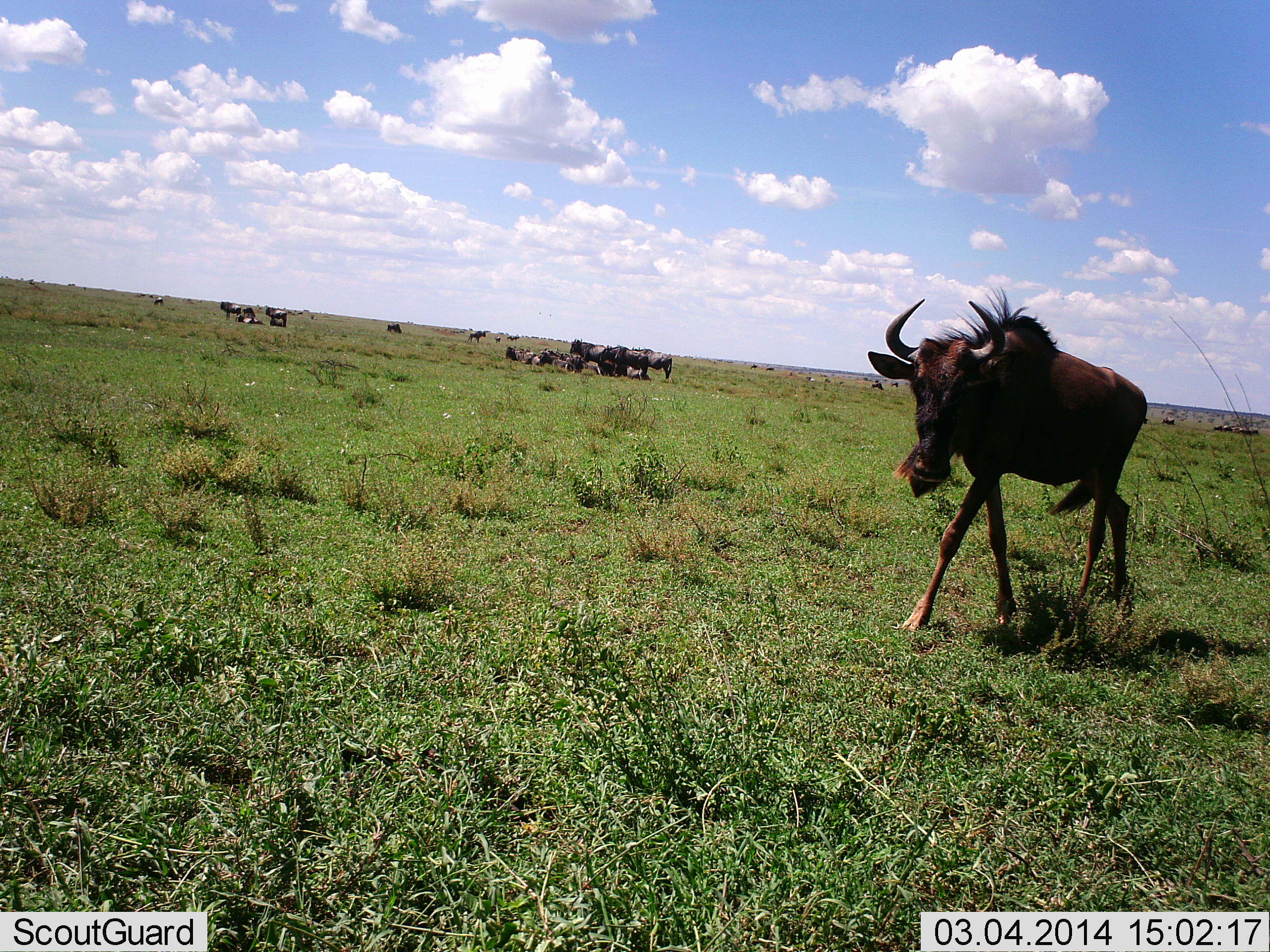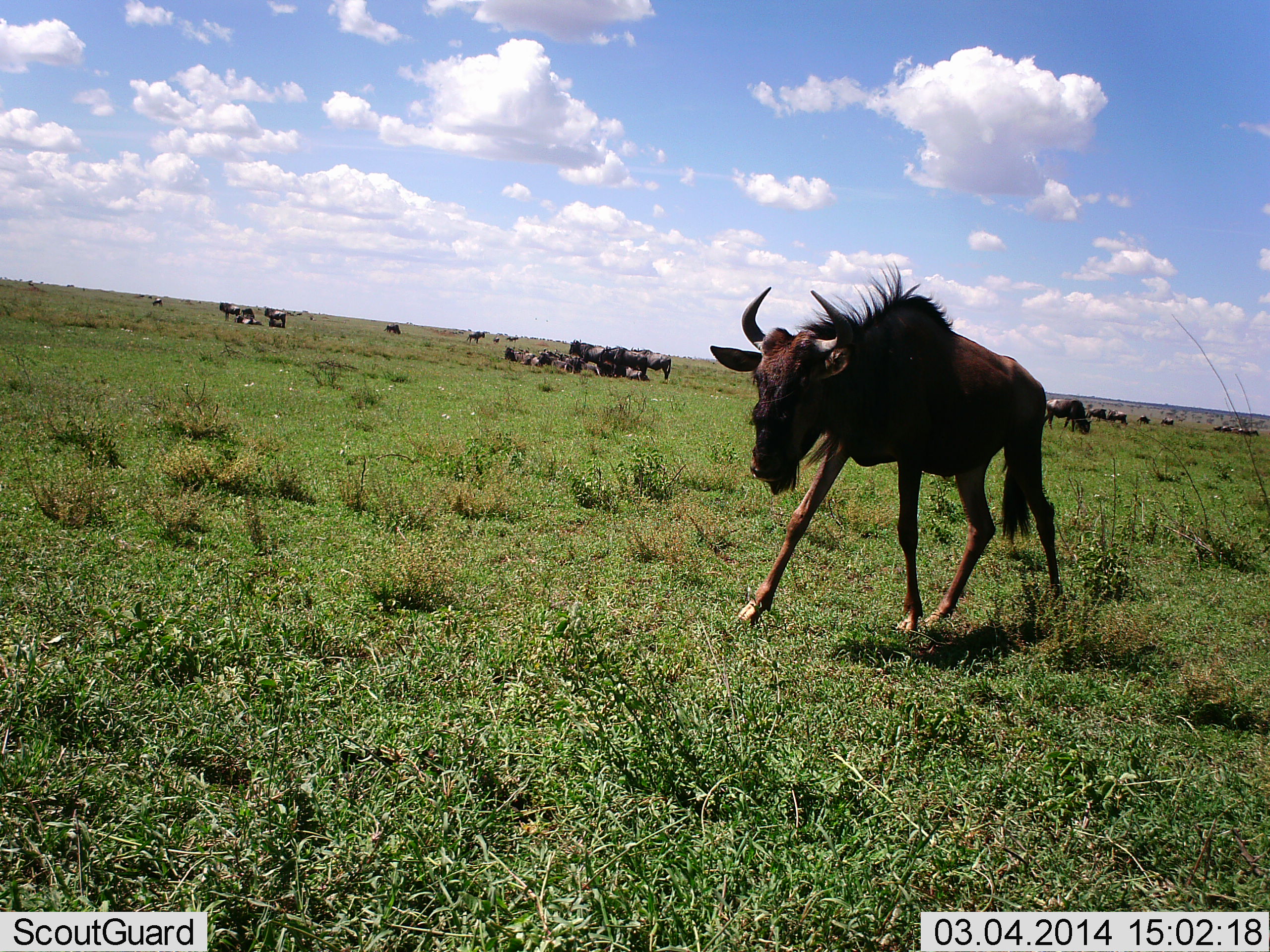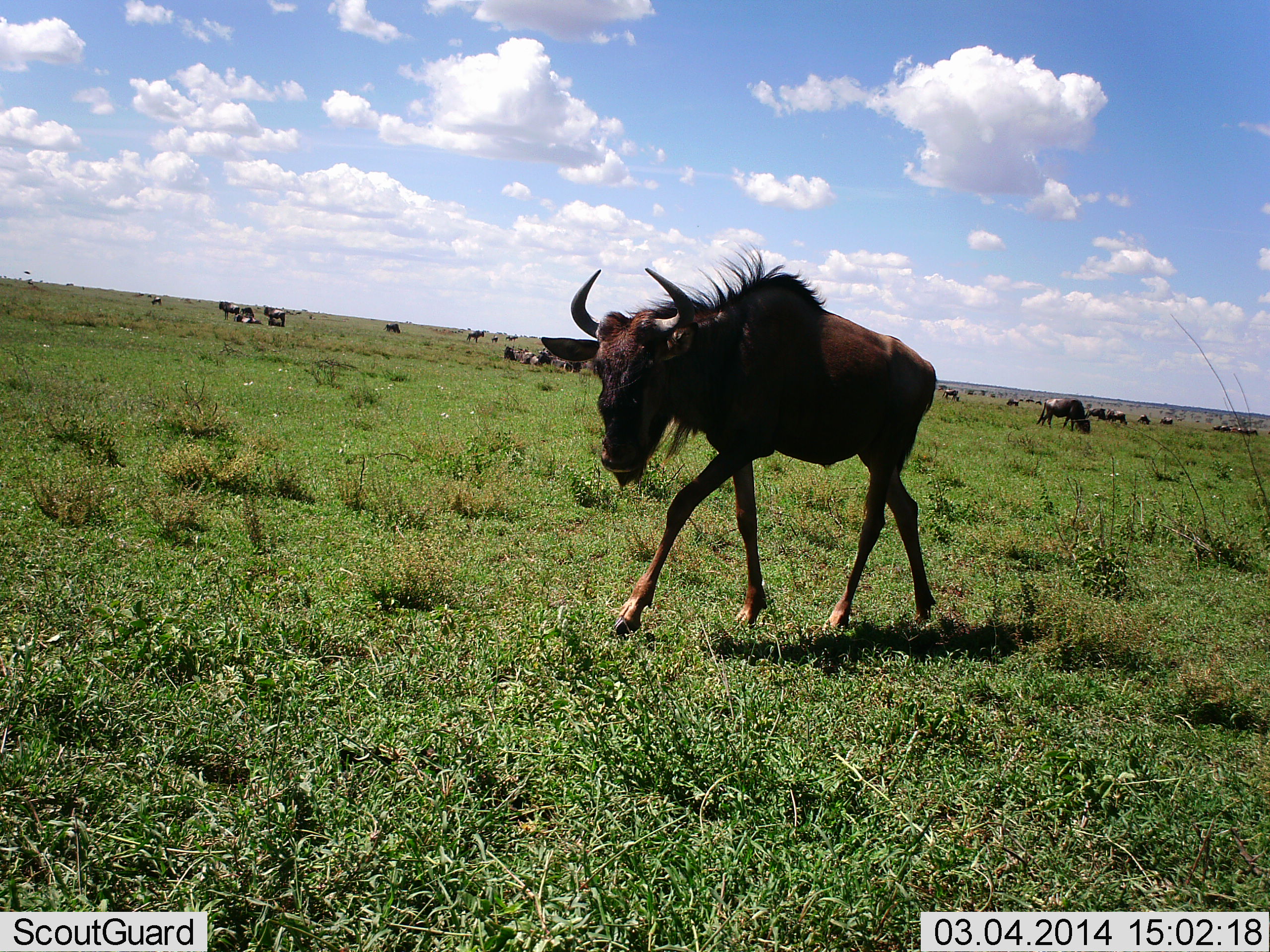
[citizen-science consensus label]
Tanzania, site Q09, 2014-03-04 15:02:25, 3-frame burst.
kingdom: Animalia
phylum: Chordata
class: Mammalia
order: Artiodactyla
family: Bovidae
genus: Connochaetes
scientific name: Connochaetes taurinus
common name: blue wildebeest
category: wildebeest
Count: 11-50.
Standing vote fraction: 40%.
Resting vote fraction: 20%.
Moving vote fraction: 90%.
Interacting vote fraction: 0%.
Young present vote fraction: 20%.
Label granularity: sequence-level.